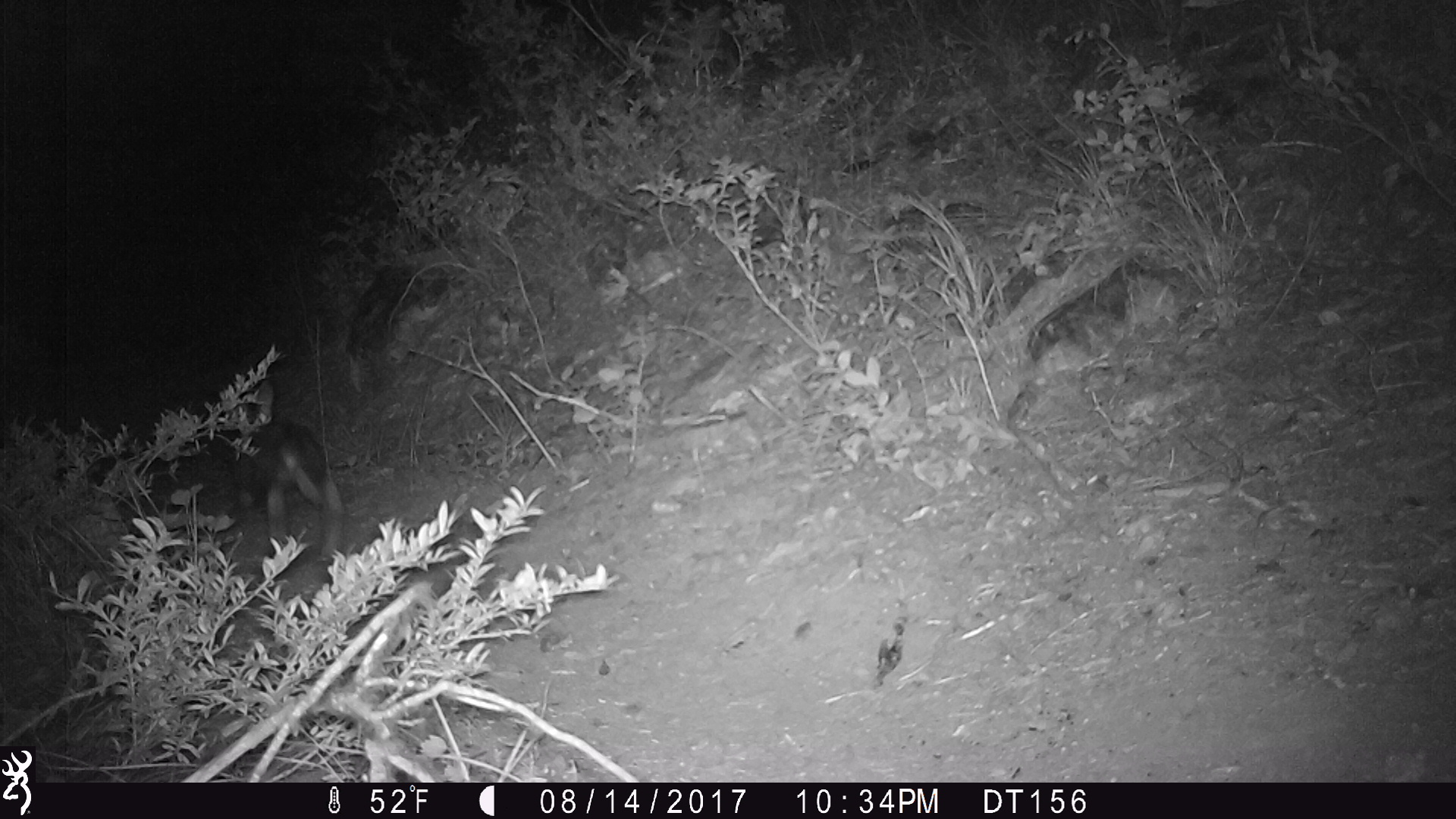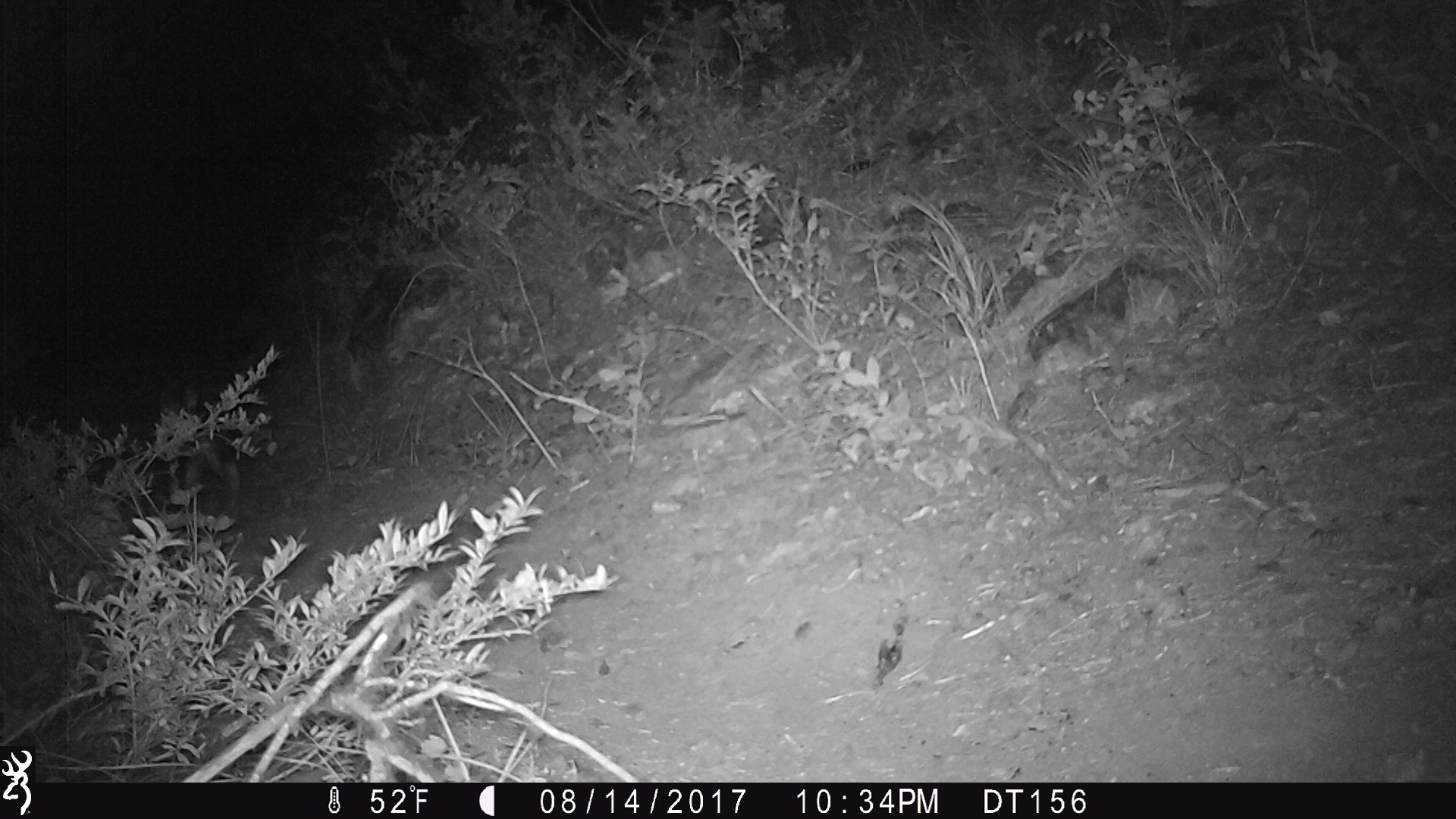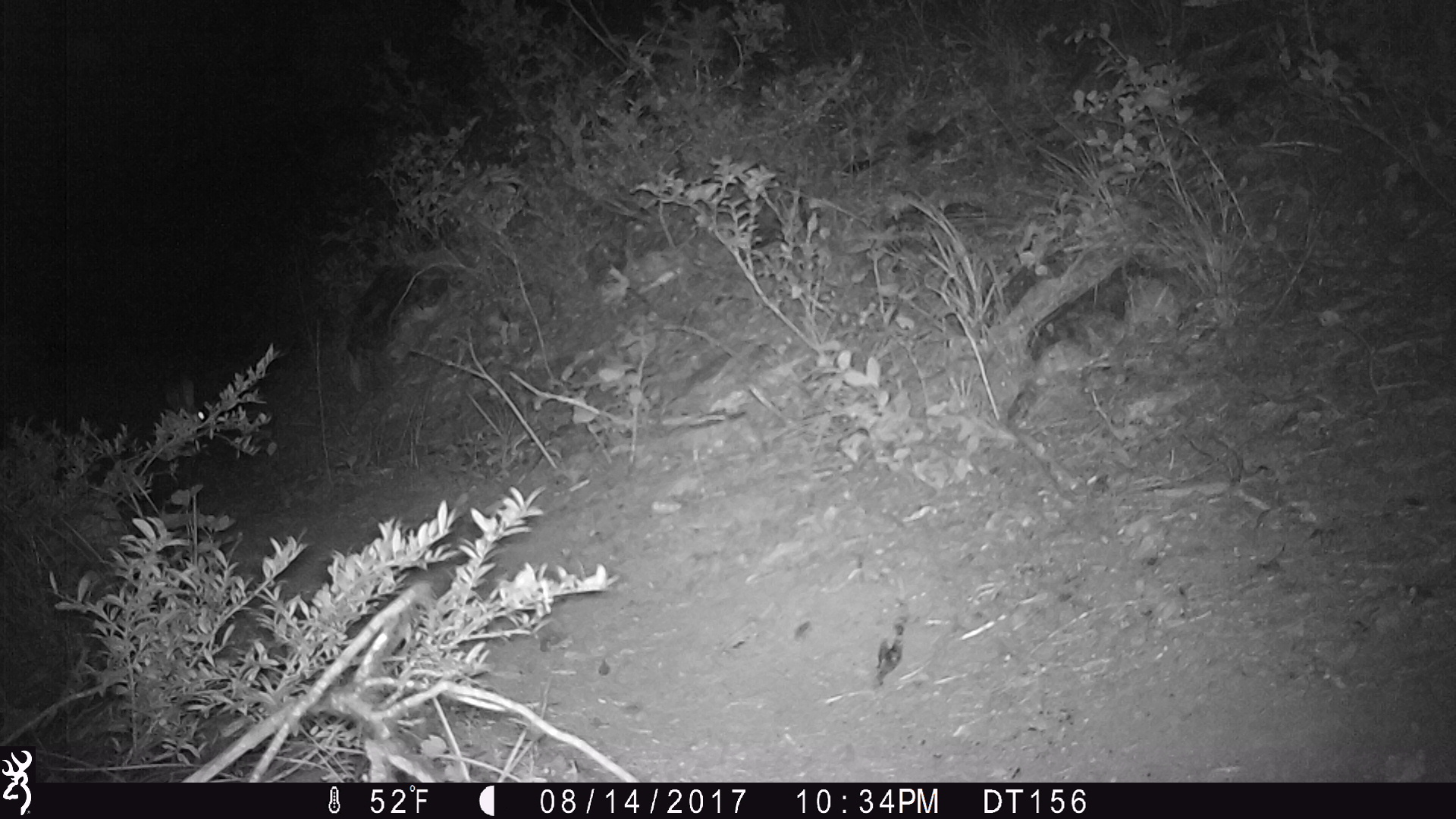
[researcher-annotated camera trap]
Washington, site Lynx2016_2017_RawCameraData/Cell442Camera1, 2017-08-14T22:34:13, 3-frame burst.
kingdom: Animalia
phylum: Chordata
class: Mammalia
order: Lagomorpha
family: Leporidae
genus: Lepus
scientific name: Lepus americanus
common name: snowshoe hare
Lepus americanus (snowshoe hare). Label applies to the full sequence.